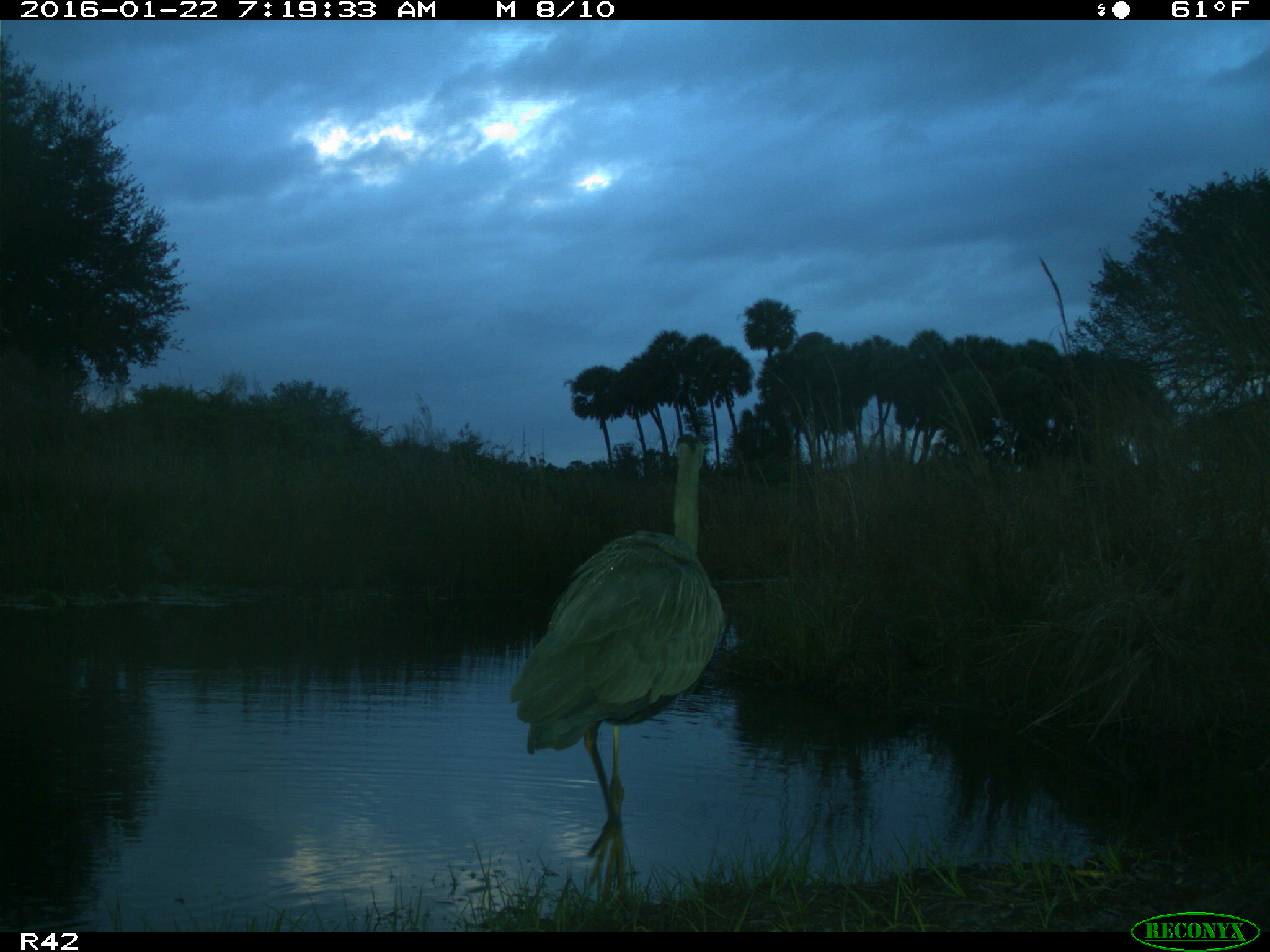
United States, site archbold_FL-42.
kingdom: Animalia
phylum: Chordata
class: Aves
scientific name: Aves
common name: birds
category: unidentified bird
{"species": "unidentified bird (birds) (Aves)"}